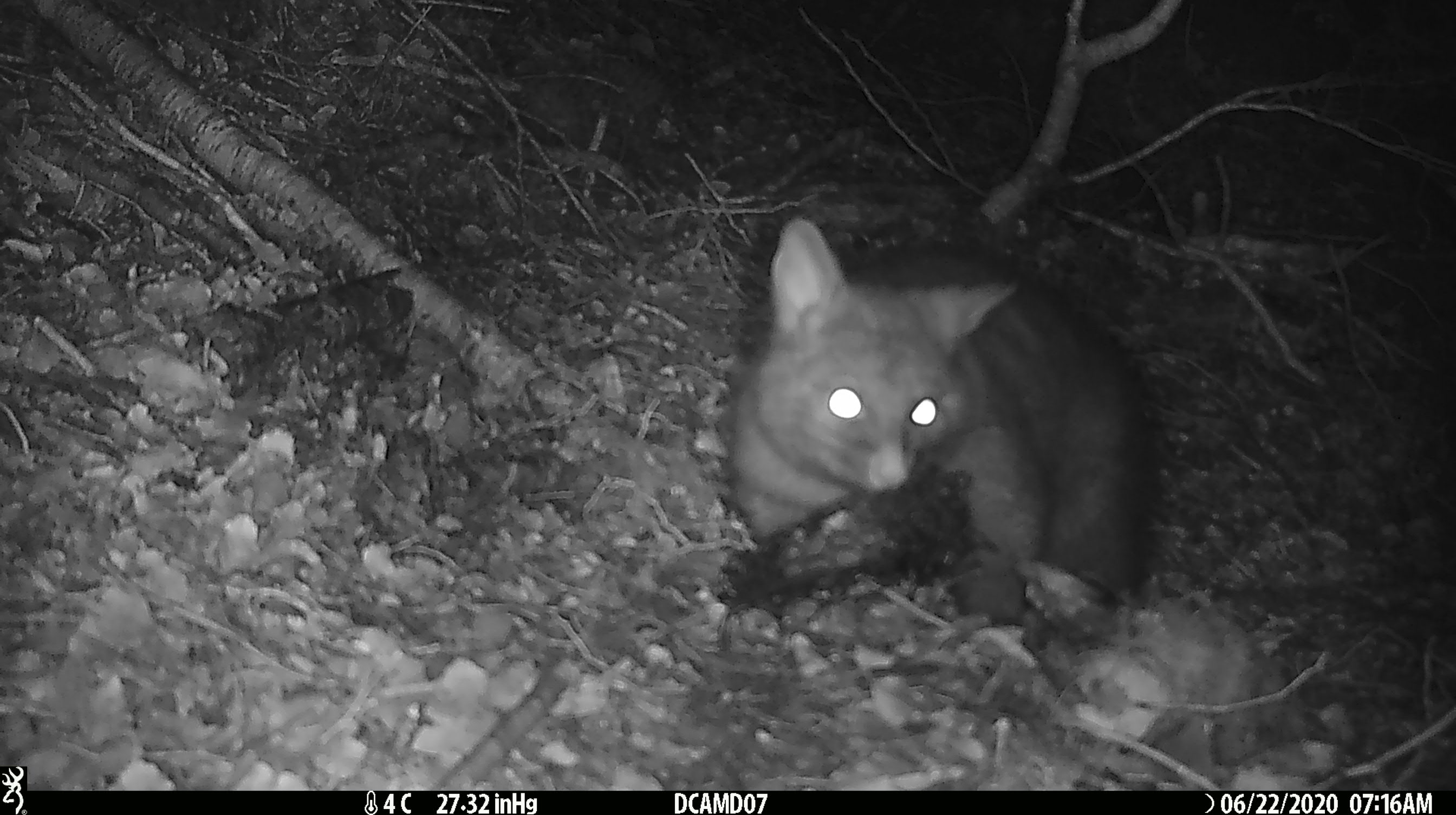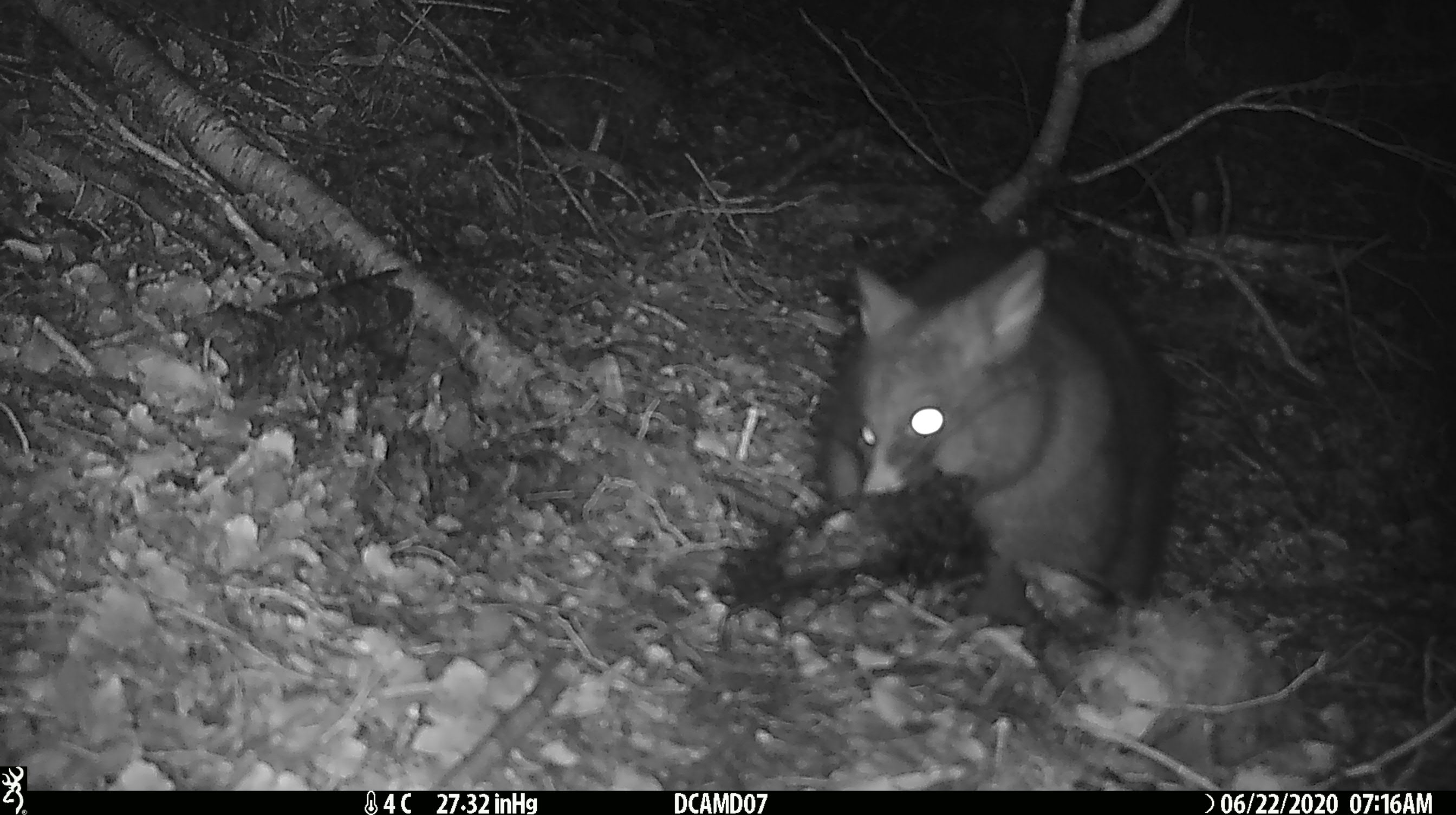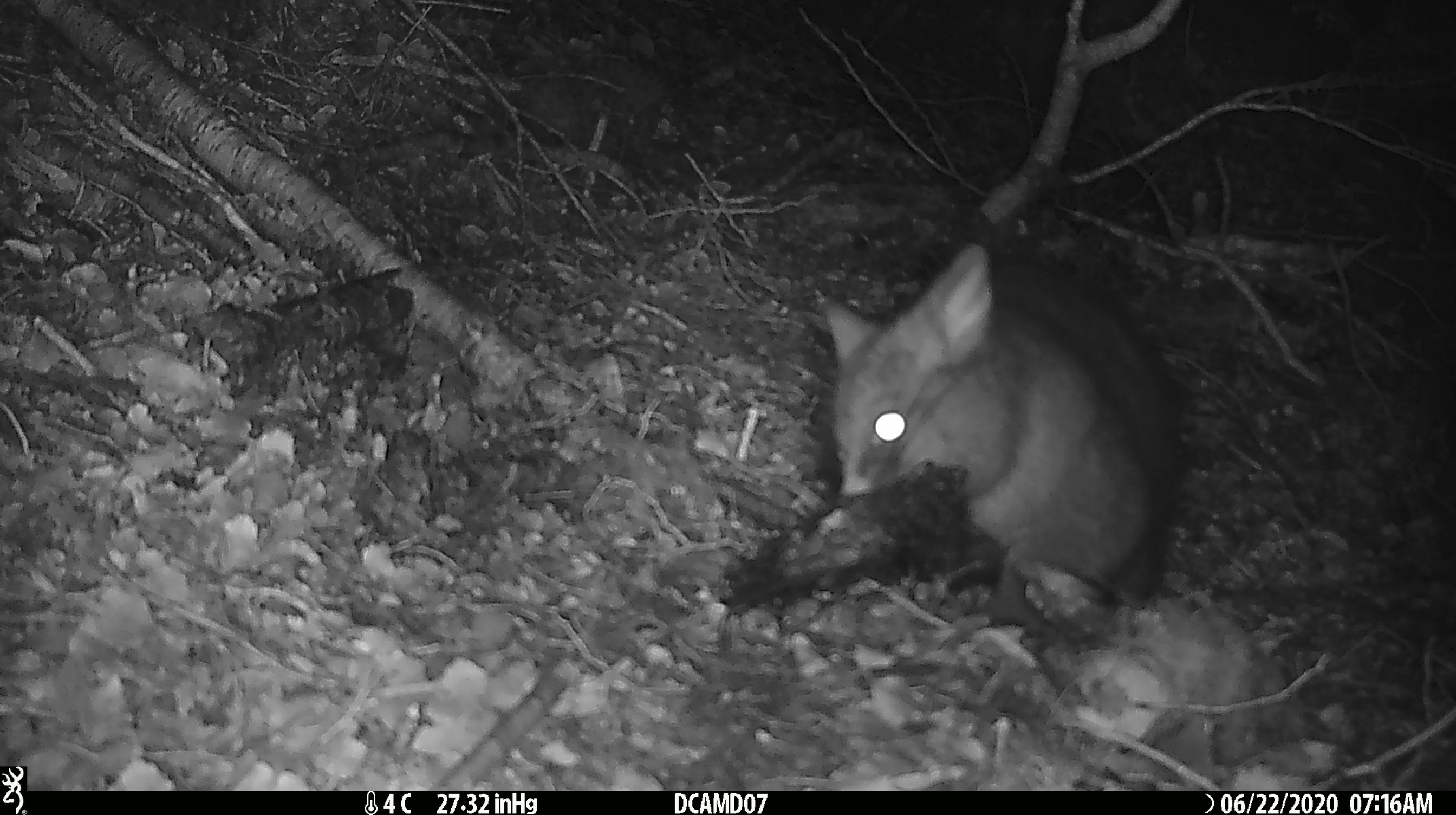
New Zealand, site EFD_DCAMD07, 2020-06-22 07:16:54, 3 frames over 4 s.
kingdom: Animalia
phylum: Chordata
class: Mammalia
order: Diprotodontia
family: Phalangeridae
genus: Trichosurus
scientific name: Trichosurus vulpecula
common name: common brushtail possum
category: possum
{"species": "possum (common brushtail possum) (Trichosurus vulpecula)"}